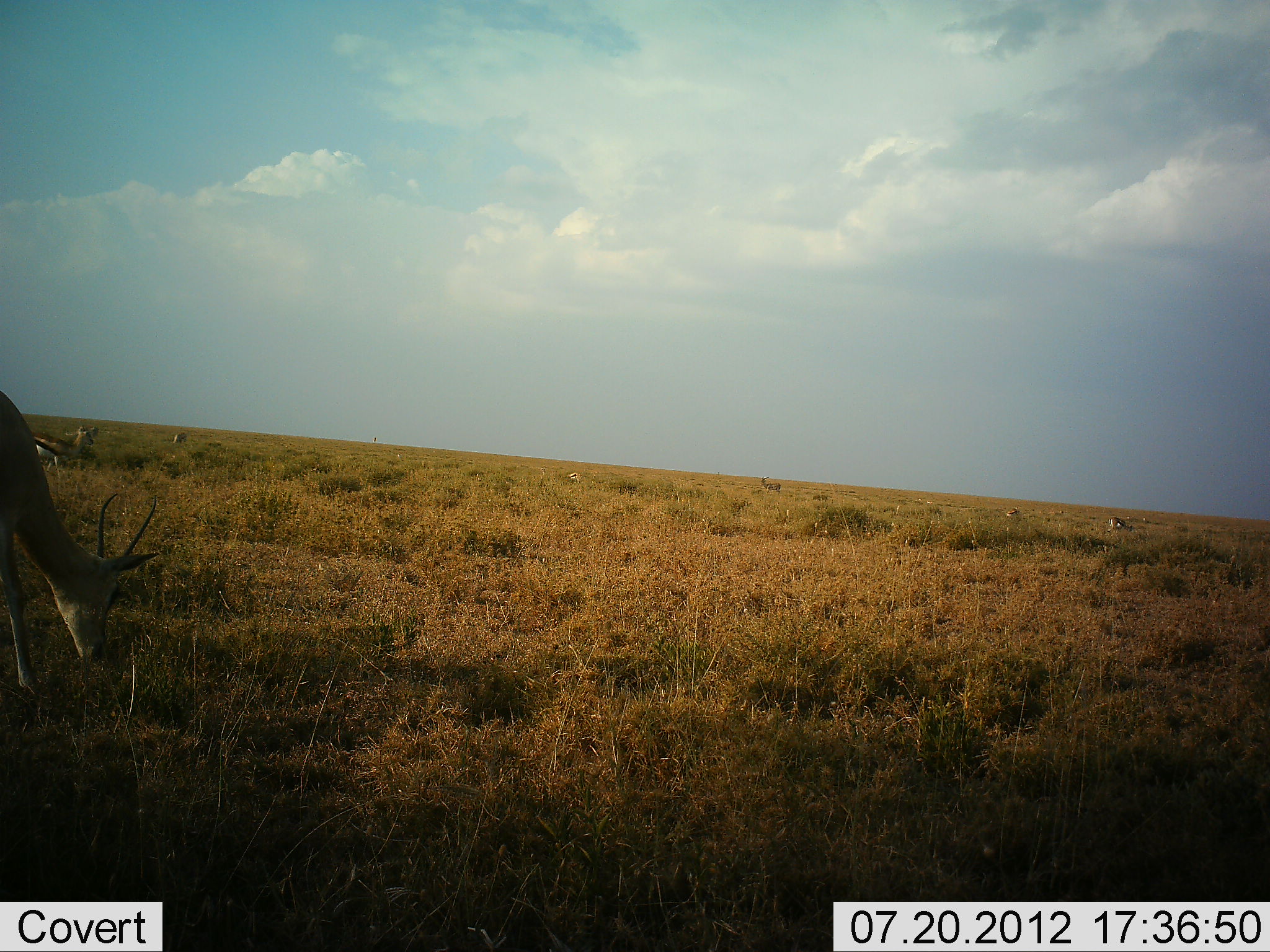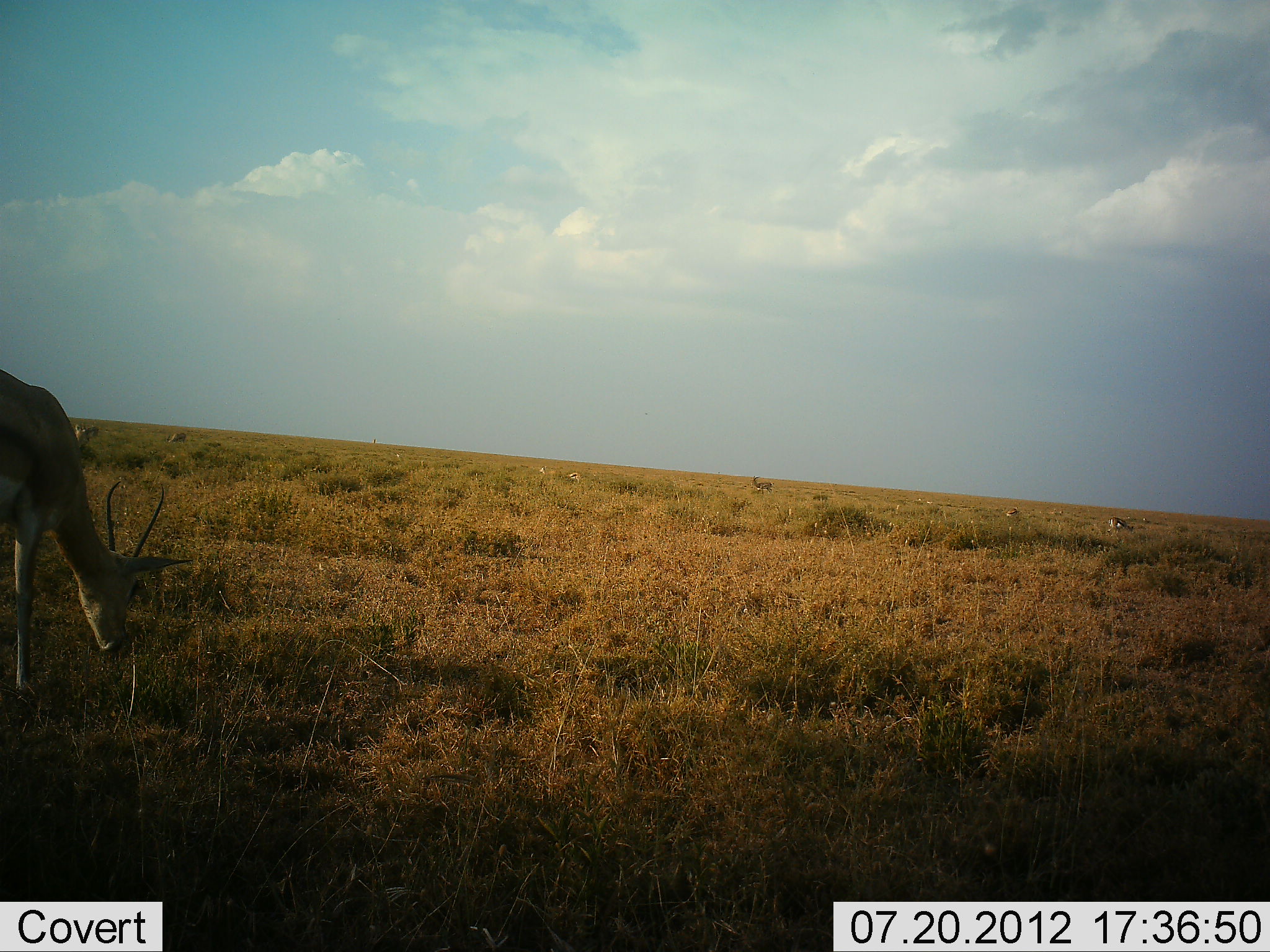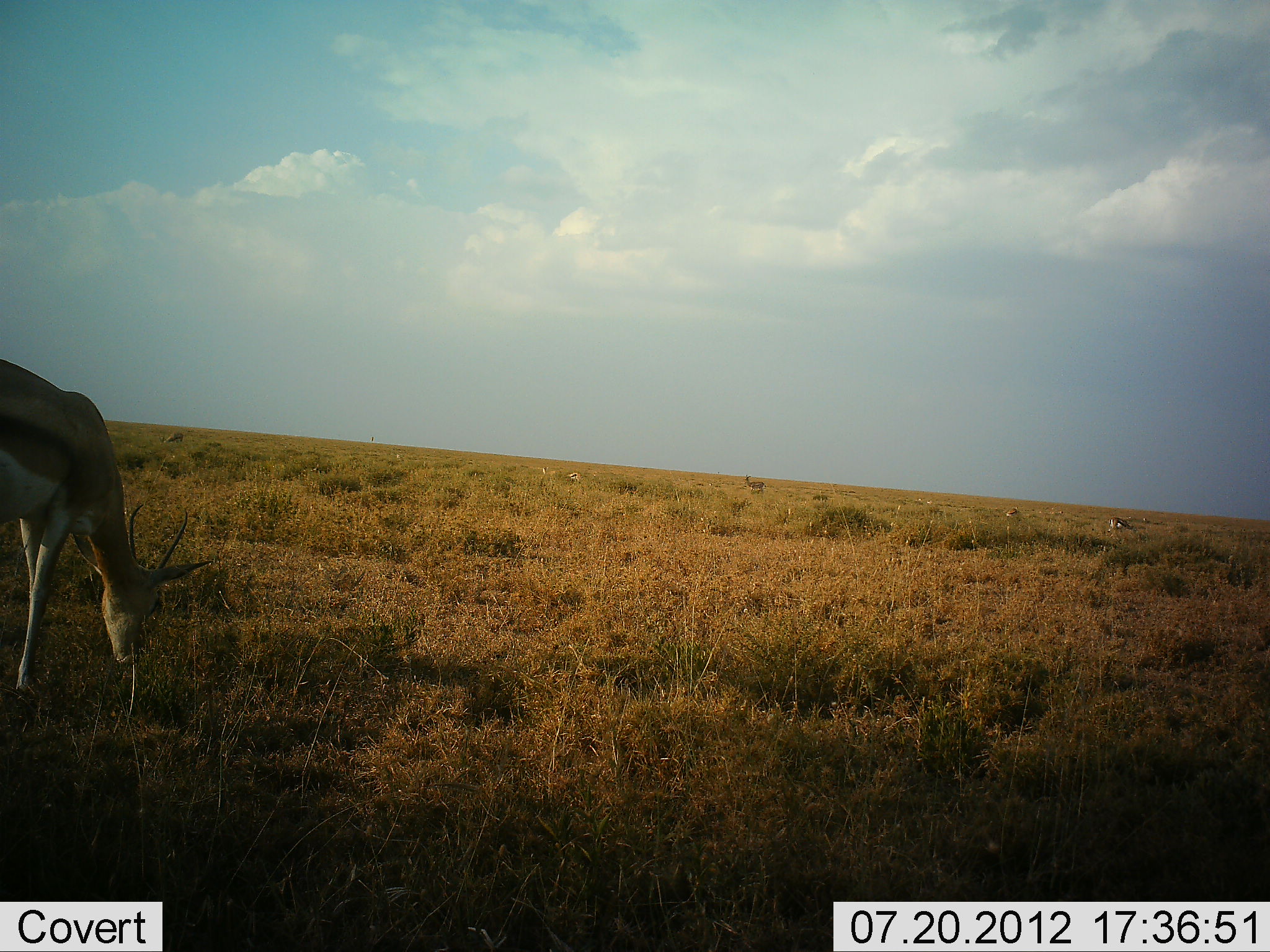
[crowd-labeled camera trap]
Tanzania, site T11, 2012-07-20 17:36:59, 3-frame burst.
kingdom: Animalia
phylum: Chordata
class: Mammalia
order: Artiodactyla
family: Bovidae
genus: Nanger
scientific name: Nanger granti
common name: grant's gazelle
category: gazellegrants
Gazellegrants (grant's gazelle) (Nanger granti), count 1. Behavior (volunteer vote fractions): standing 25%, resting 6%, moving 12%, interacting 0%. Young present (vote fraction): 0%. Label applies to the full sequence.